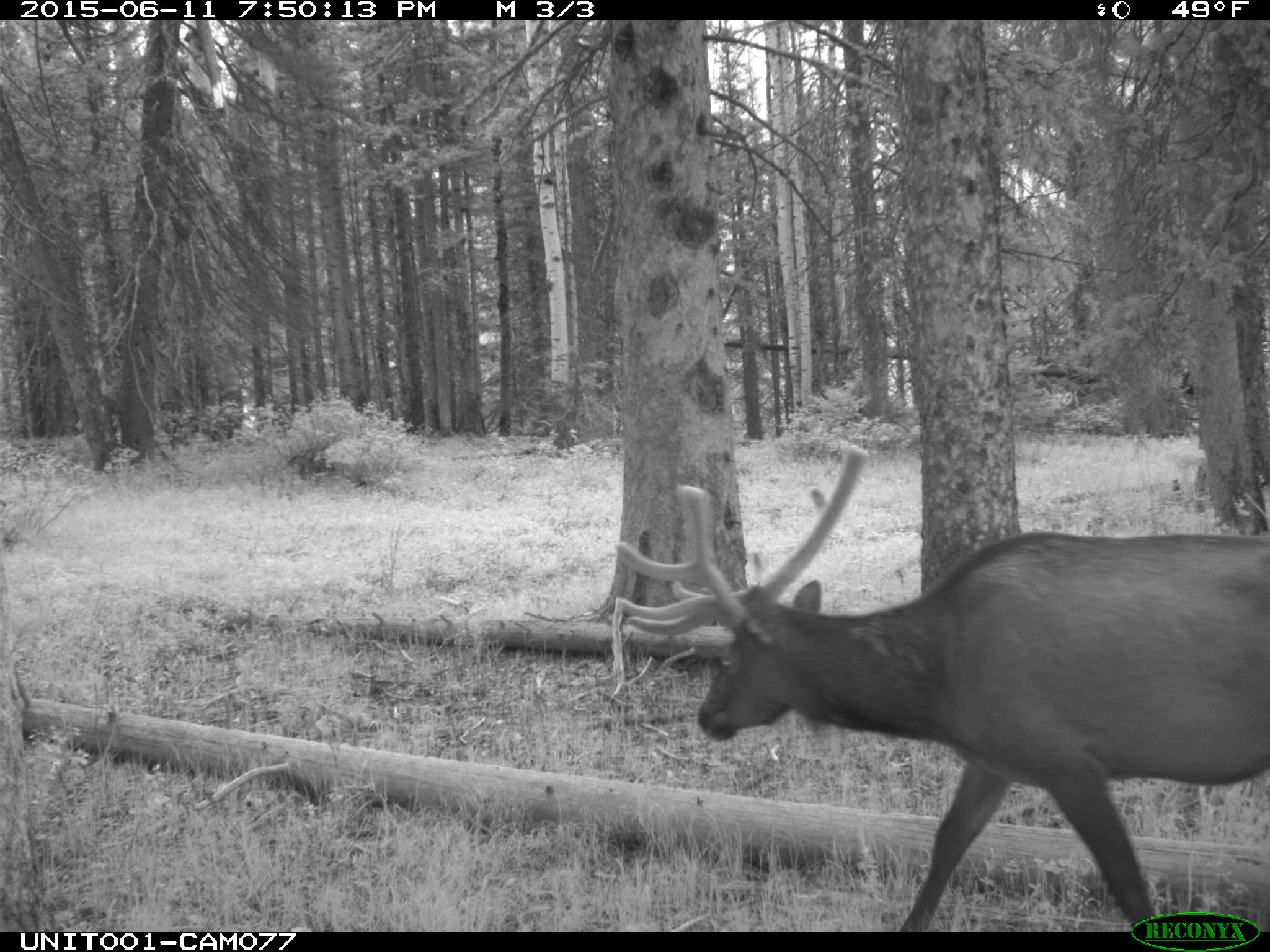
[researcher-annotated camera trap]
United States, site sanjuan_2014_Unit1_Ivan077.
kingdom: Animalia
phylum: Chordata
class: Mammalia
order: Artiodactyla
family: Cervidae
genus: Cervus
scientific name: Cervus elaphus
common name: red deer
Cervus elaphus (red deer).